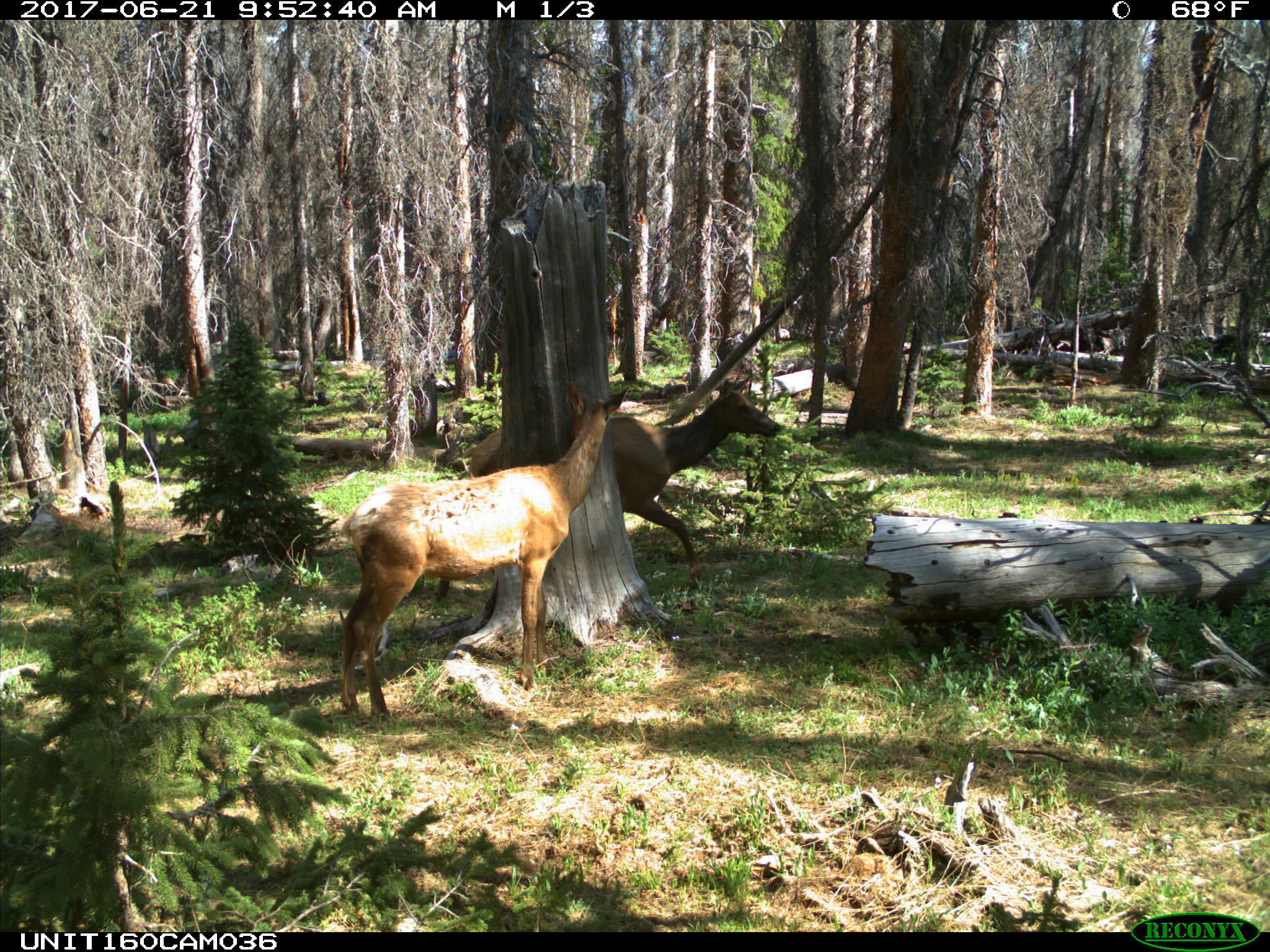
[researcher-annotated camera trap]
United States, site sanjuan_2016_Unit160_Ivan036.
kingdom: Animalia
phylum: Chordata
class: Mammalia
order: Artiodactyla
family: Cervidae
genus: Cervus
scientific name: Cervus elaphus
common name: red deer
Cervus elaphus (red deer).